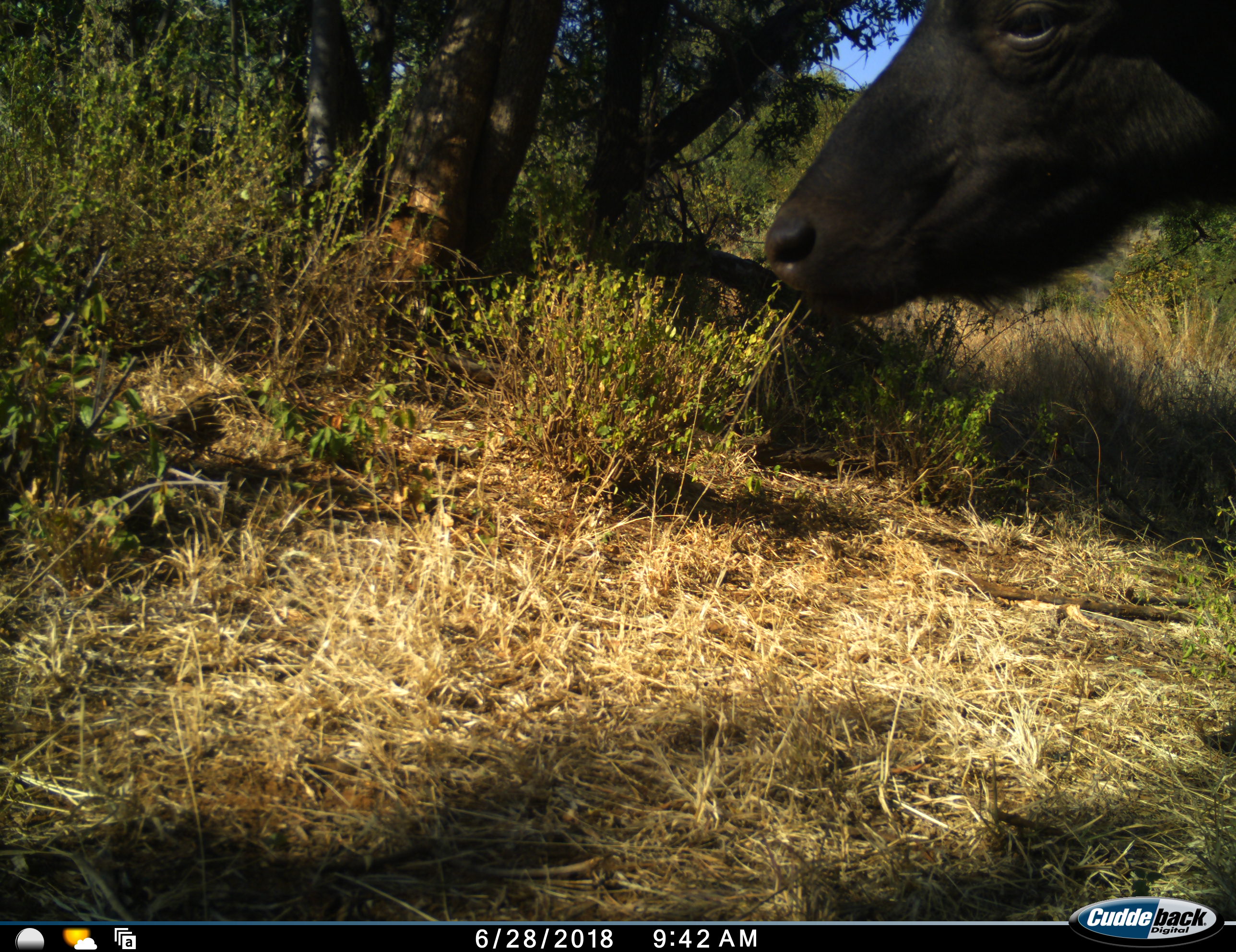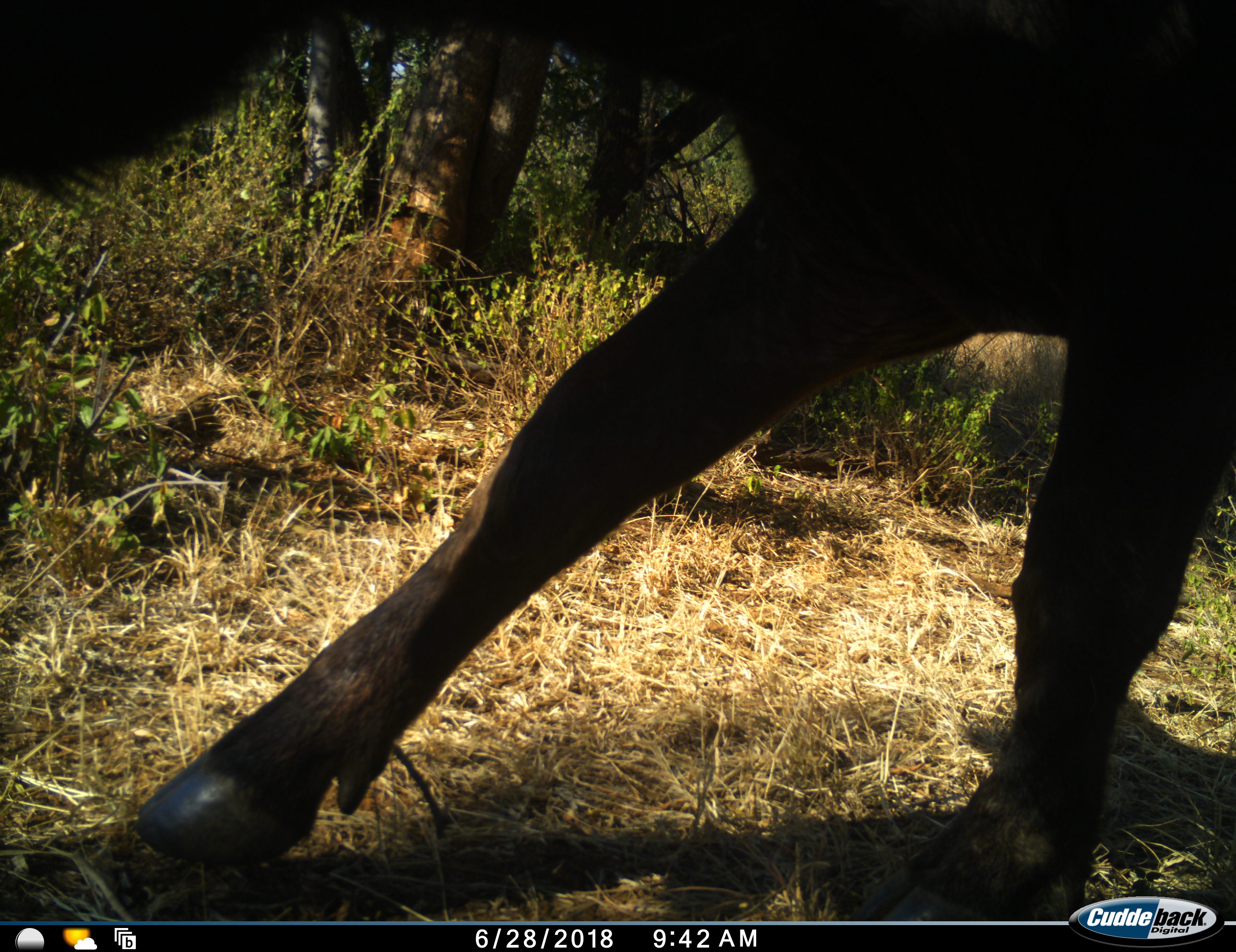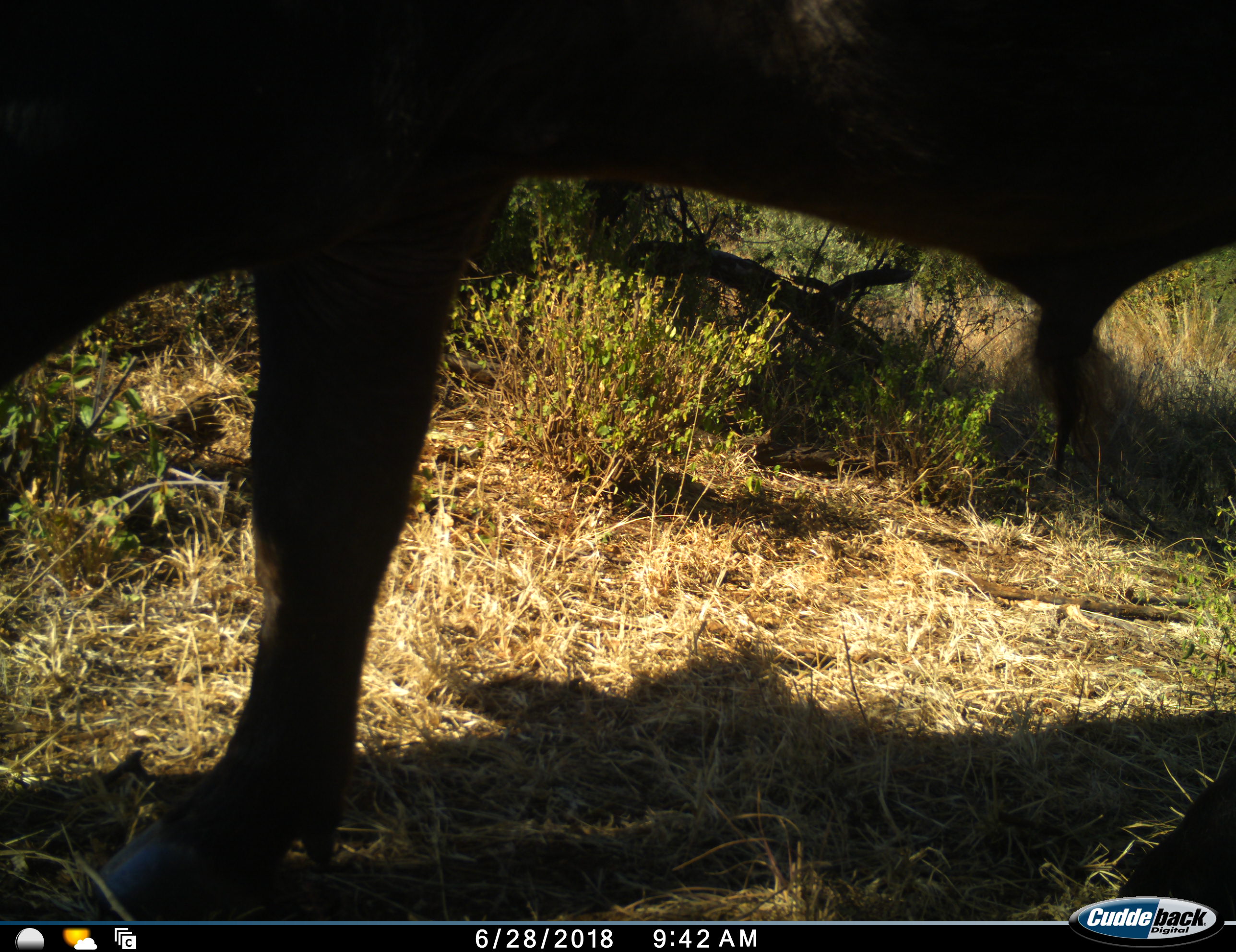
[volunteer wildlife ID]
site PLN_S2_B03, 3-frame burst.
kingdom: Animalia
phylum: Chordata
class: Mammalia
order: Artiodactyla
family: Bovidae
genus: Syncerus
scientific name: Syncerus caffer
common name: african buffalo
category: buffalo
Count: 1.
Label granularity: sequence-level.